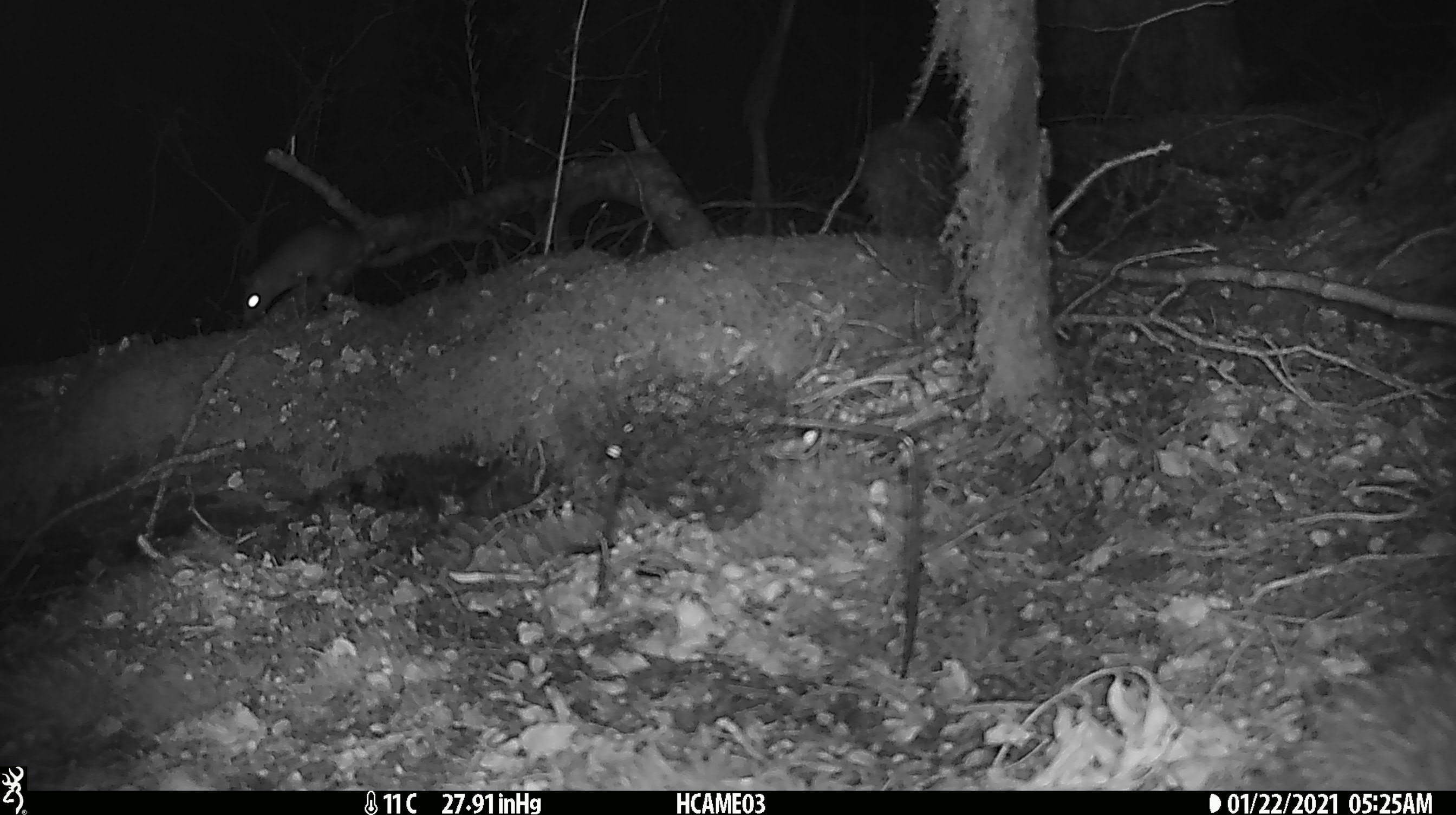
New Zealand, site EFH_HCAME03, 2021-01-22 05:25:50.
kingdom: Animalia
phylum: Chordata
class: Mammalia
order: Rodentia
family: Muridae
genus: Rattus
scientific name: Rattus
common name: rat